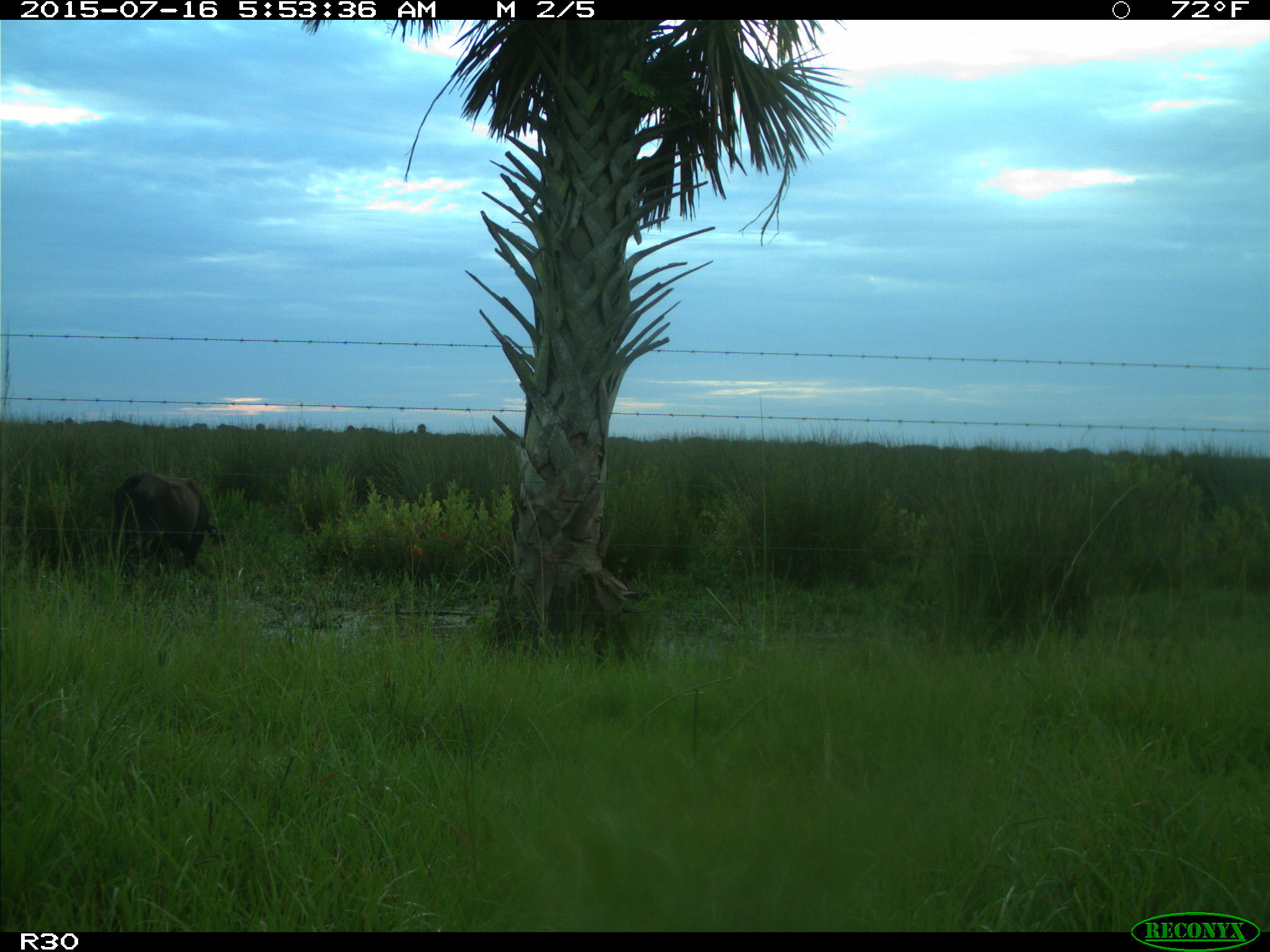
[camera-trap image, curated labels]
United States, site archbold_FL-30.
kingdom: Animalia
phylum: Chordata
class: Mammalia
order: Artiodactyla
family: Bovidae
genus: Bos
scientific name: Bos taurus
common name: domestic cow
Bos taurus (domestic cow).